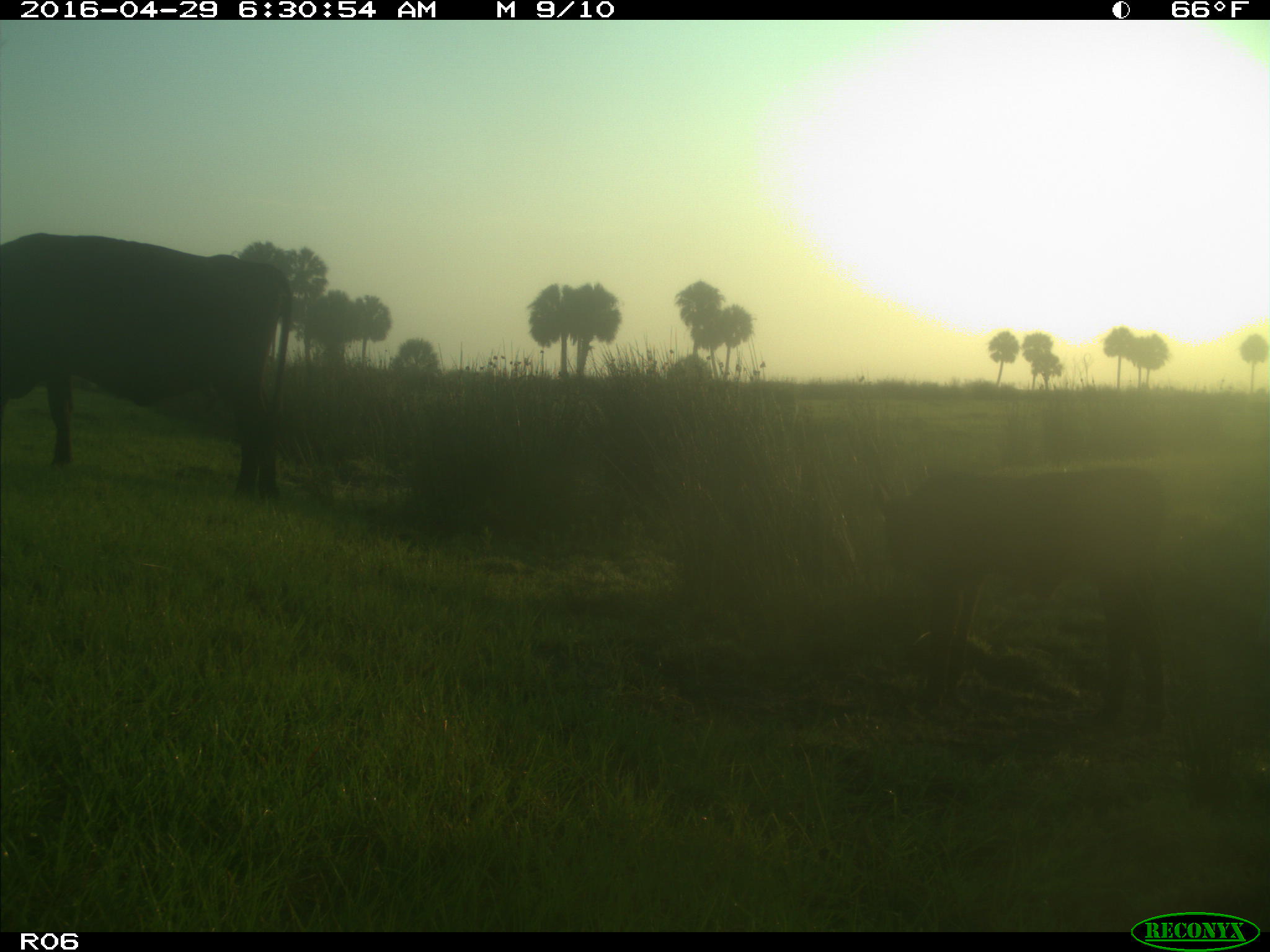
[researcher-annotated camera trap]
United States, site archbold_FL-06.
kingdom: Animalia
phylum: Chordata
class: Mammalia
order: Artiodactyla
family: Bovidae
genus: Bos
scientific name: Bos taurus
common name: domestic cow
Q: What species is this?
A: Bos taurus (domestic cow).